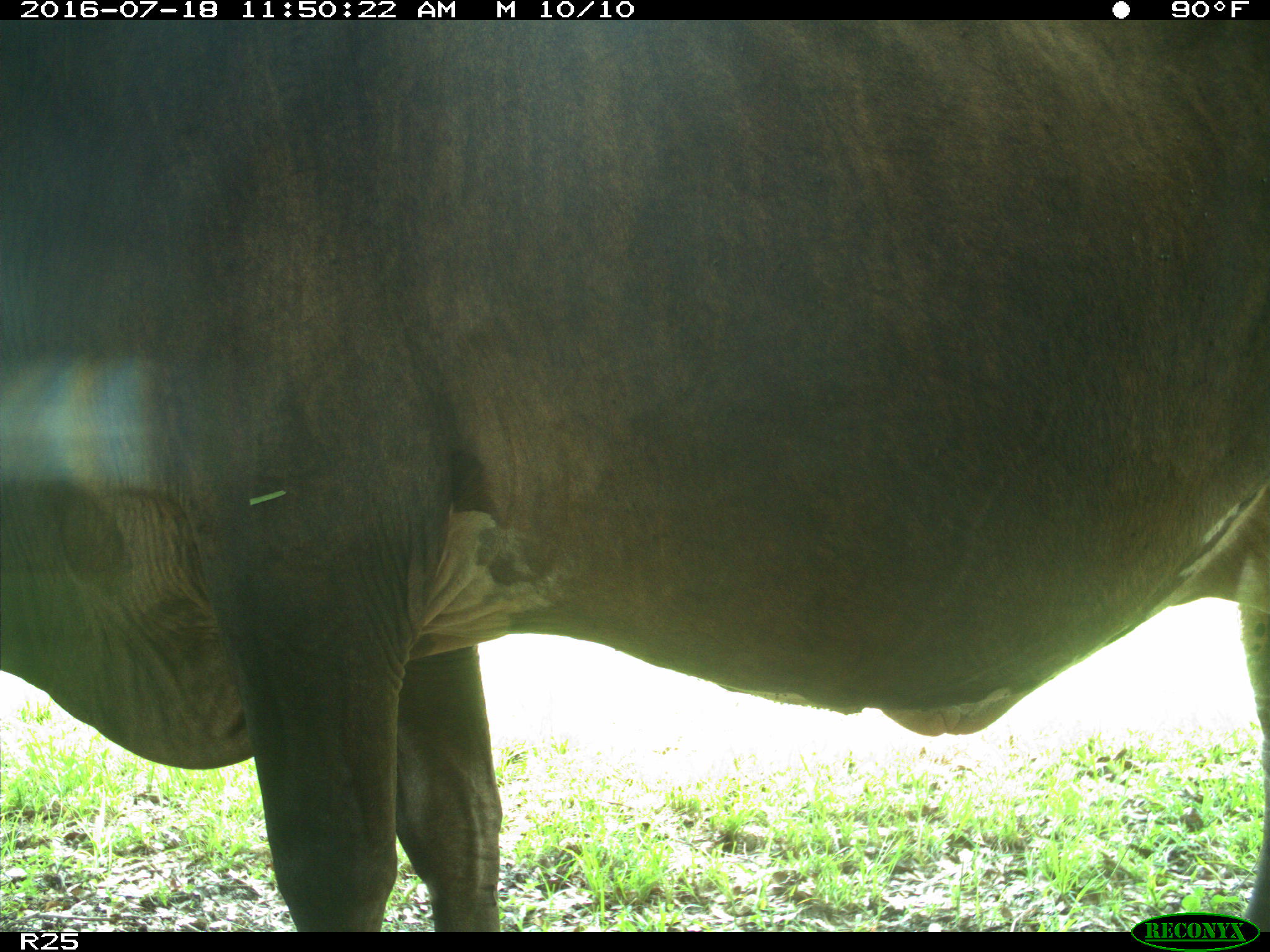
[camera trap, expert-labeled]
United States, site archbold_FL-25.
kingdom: Animalia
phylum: Chordata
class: Mammalia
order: Artiodactyla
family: Bovidae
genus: Bos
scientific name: Bos taurus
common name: domestic cow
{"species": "Bos taurus (domestic cow)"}